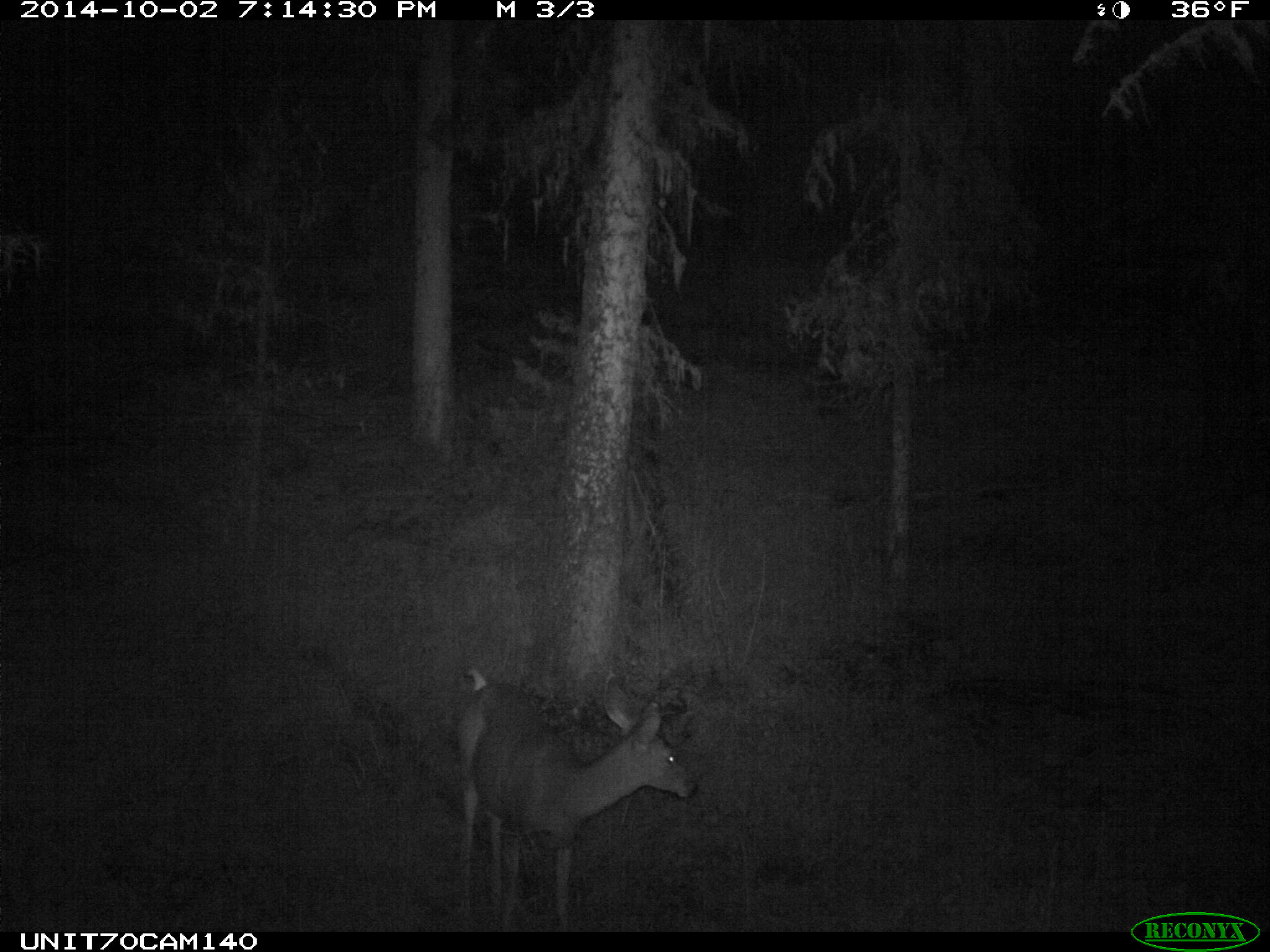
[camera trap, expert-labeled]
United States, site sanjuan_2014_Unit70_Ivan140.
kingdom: Animalia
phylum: Chordata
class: Mammalia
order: Artiodactyla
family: Cervidae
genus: Odocoileus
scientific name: Odocoileus hemionus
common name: mule deer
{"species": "Odocoileus hemionus (mule deer)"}